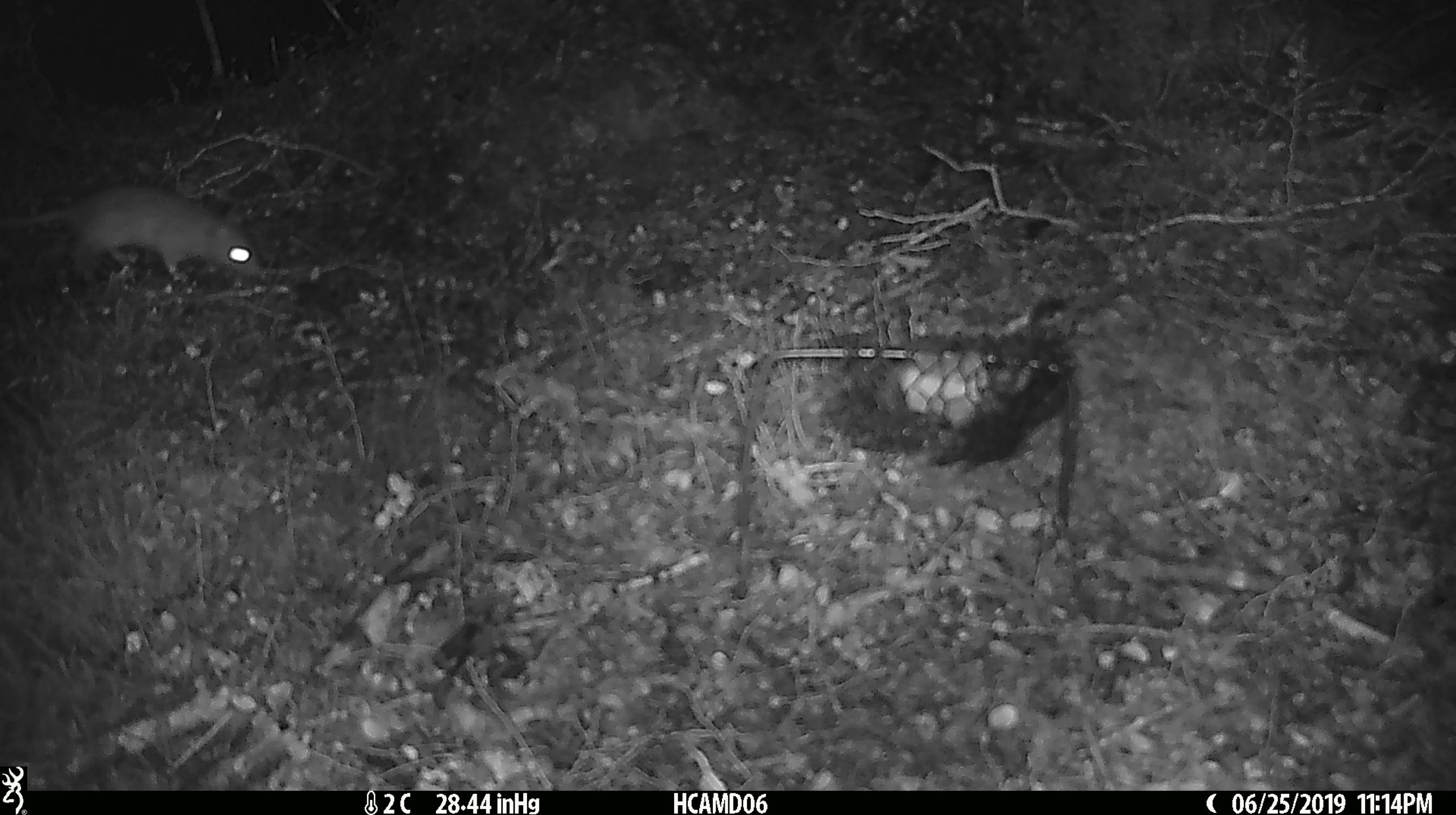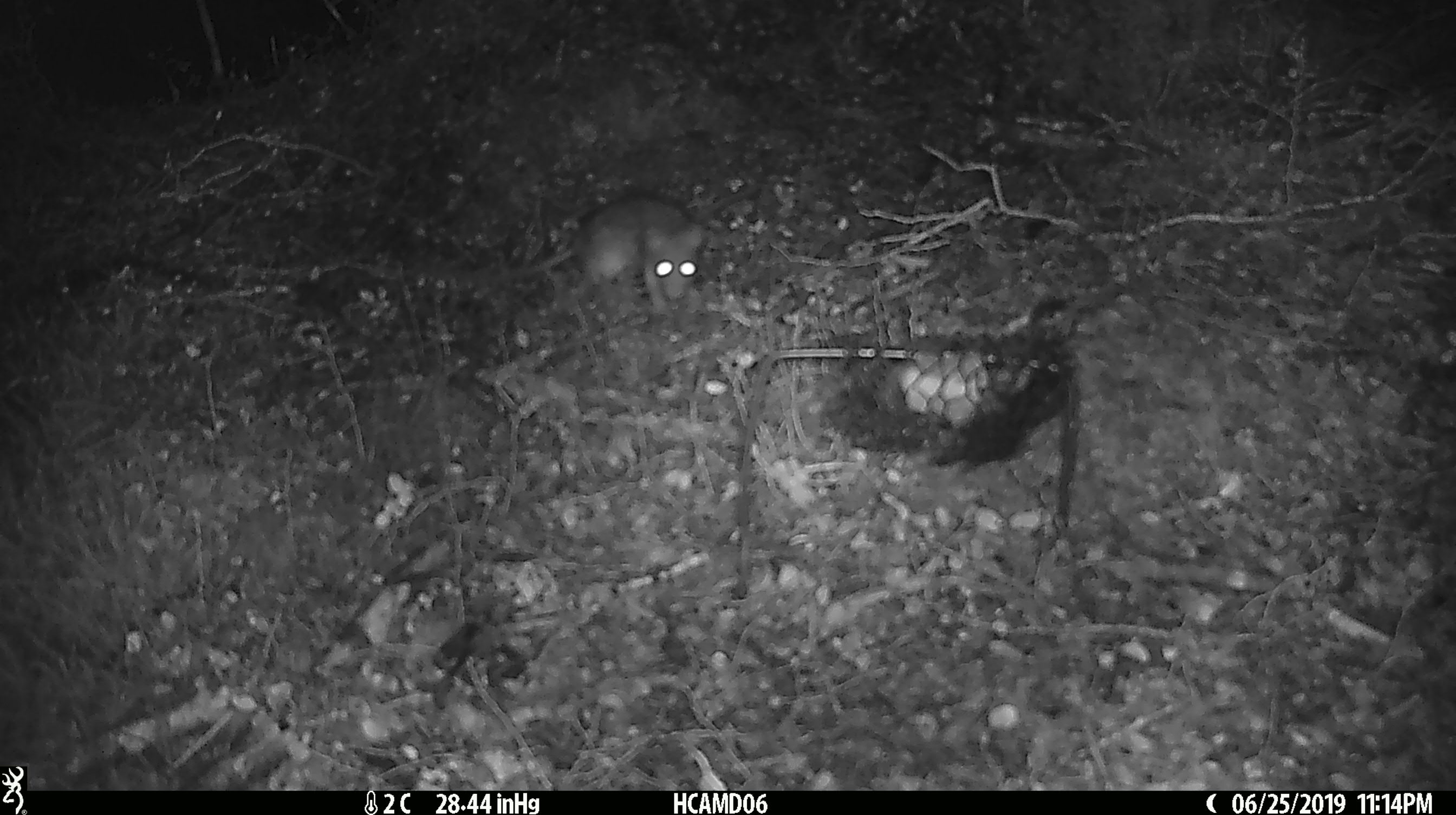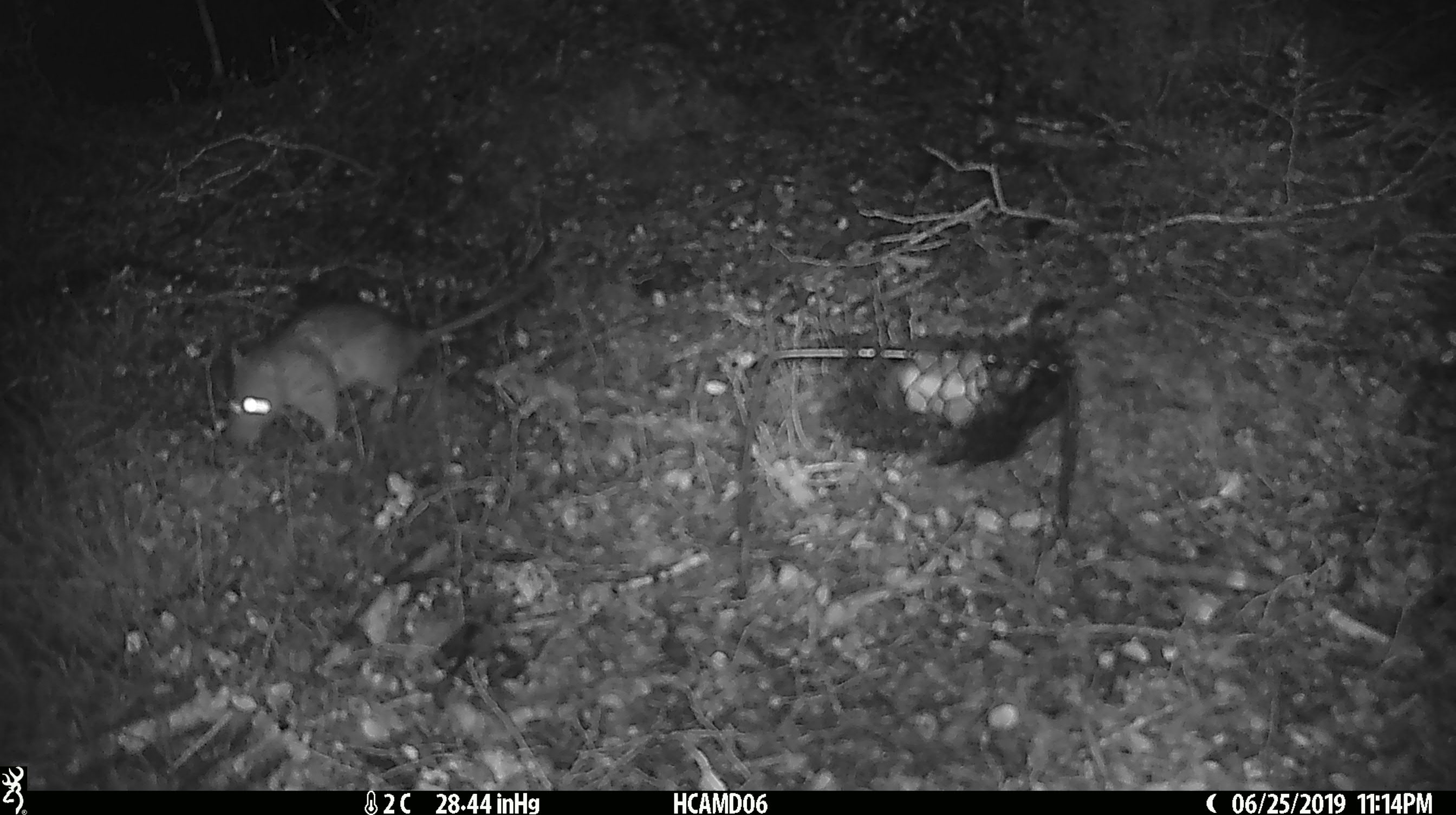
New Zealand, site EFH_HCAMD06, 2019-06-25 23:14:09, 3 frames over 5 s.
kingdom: Animalia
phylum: Chordata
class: Mammalia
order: Rodentia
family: Muridae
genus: Rattus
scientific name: Rattus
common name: rat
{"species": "rat (Rattus)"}